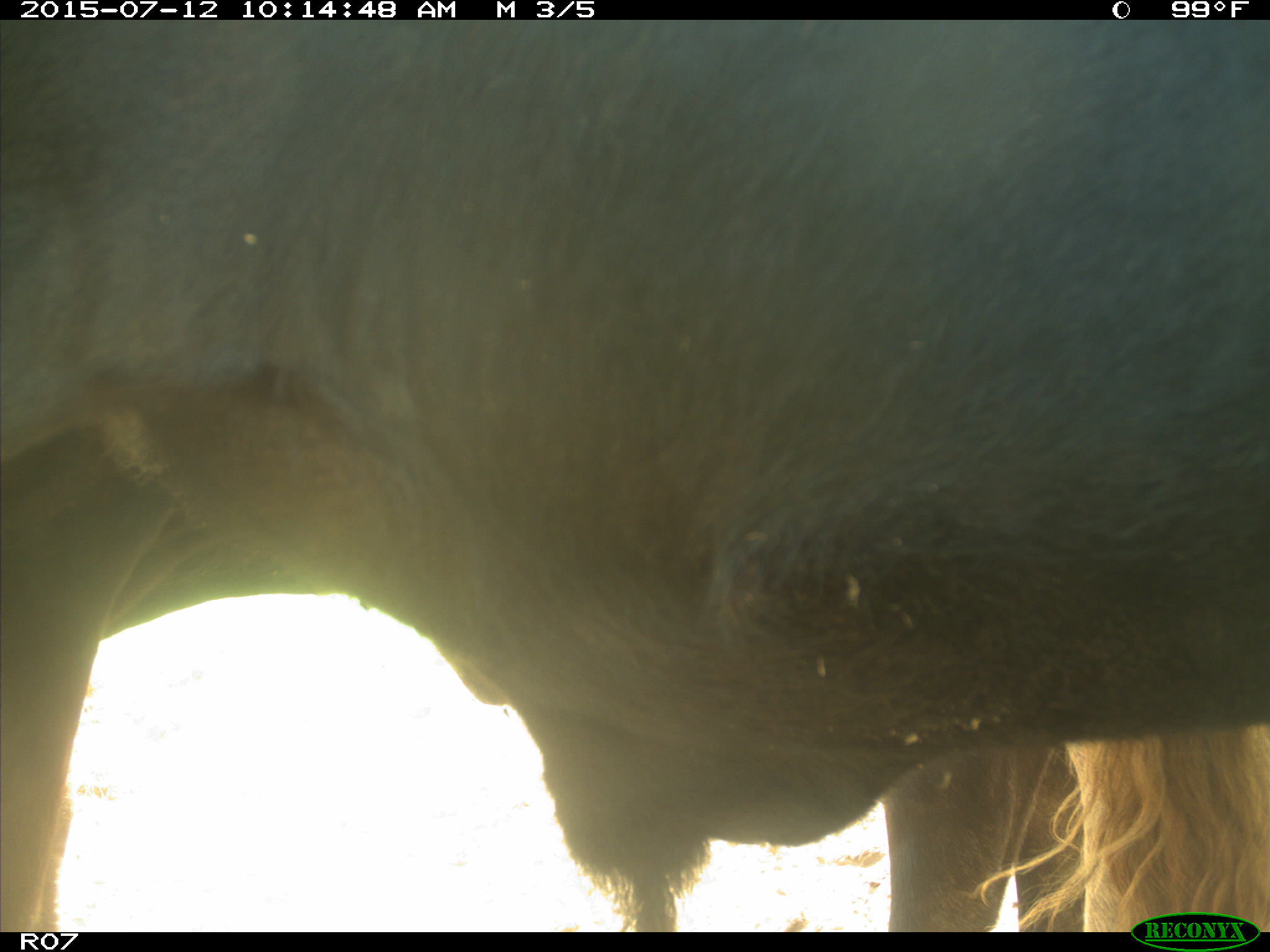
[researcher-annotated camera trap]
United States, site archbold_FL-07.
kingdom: Animalia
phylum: Chordata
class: Mammalia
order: Artiodactyla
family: Bovidae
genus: Bos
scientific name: Bos taurus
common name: domestic cow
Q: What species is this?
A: Bos taurus (domestic cow).